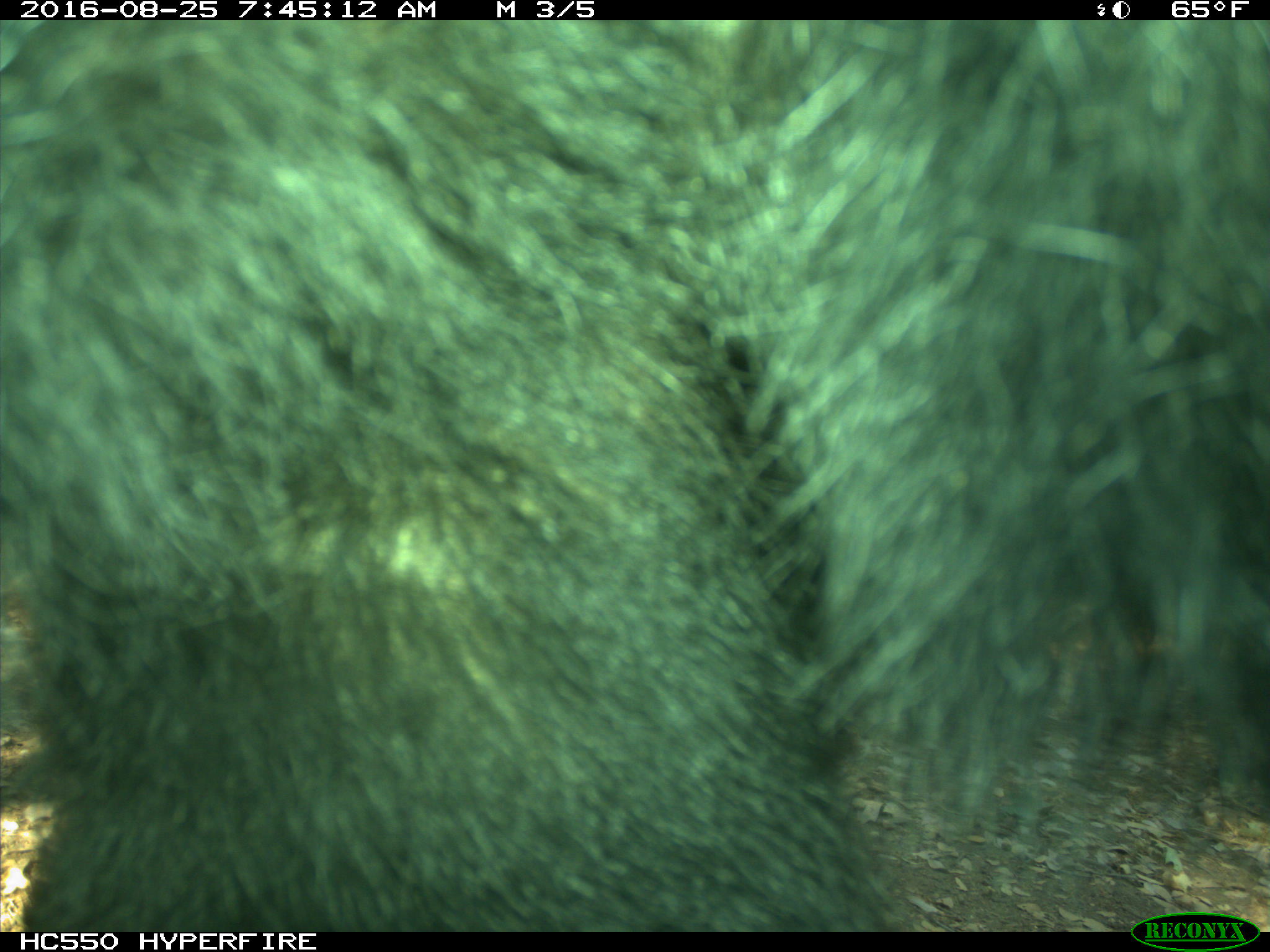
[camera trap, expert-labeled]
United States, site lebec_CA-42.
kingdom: Animalia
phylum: Chordata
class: Mammalia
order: Carnivora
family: Ursidae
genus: Ursus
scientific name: Ursus americanus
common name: american black bear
Ursus americanus (american black bear).